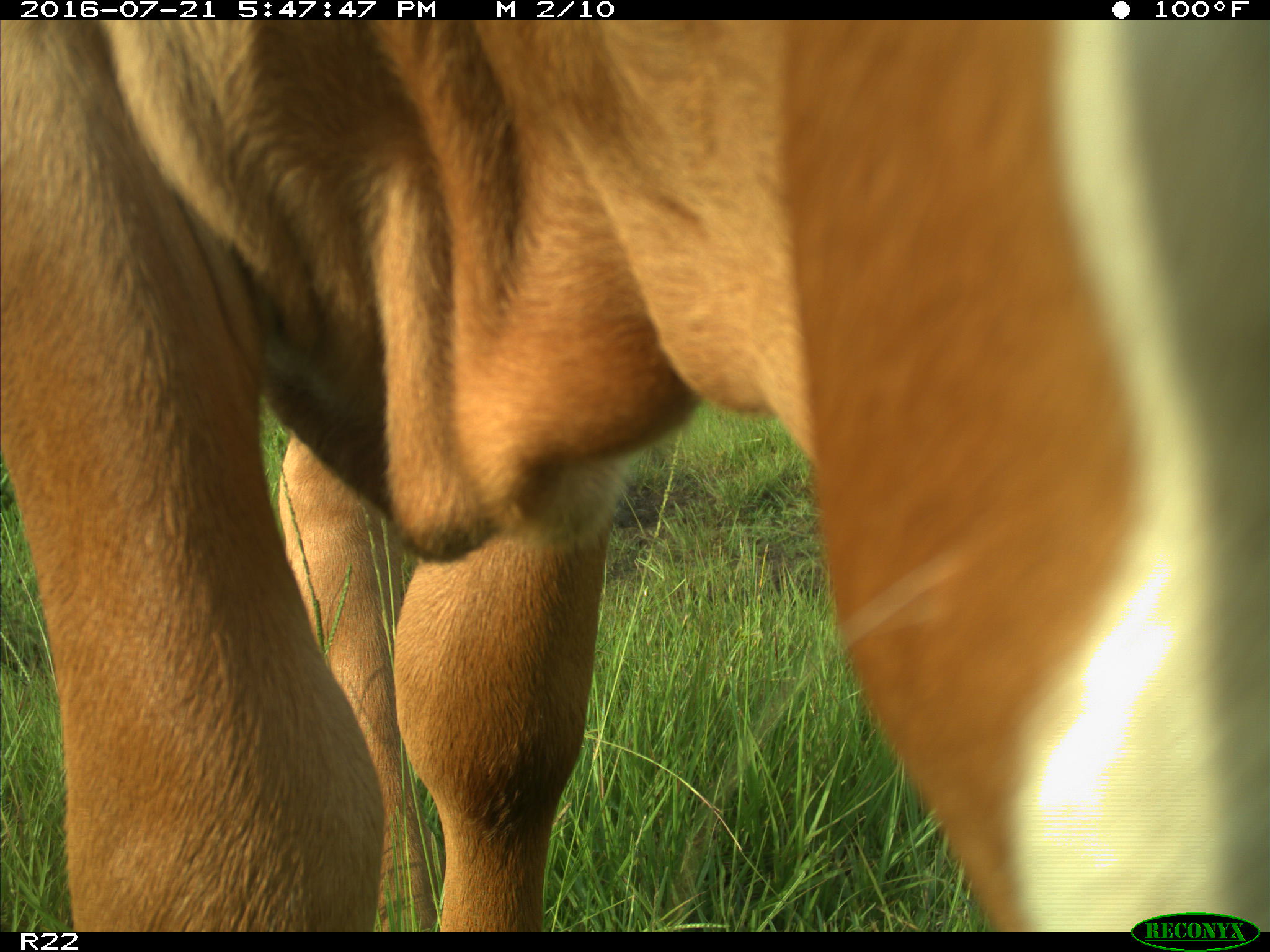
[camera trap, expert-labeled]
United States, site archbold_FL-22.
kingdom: Animalia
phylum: Chordata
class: Mammalia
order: Artiodactyla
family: Bovidae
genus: Bos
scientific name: Bos taurus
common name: domestic cow